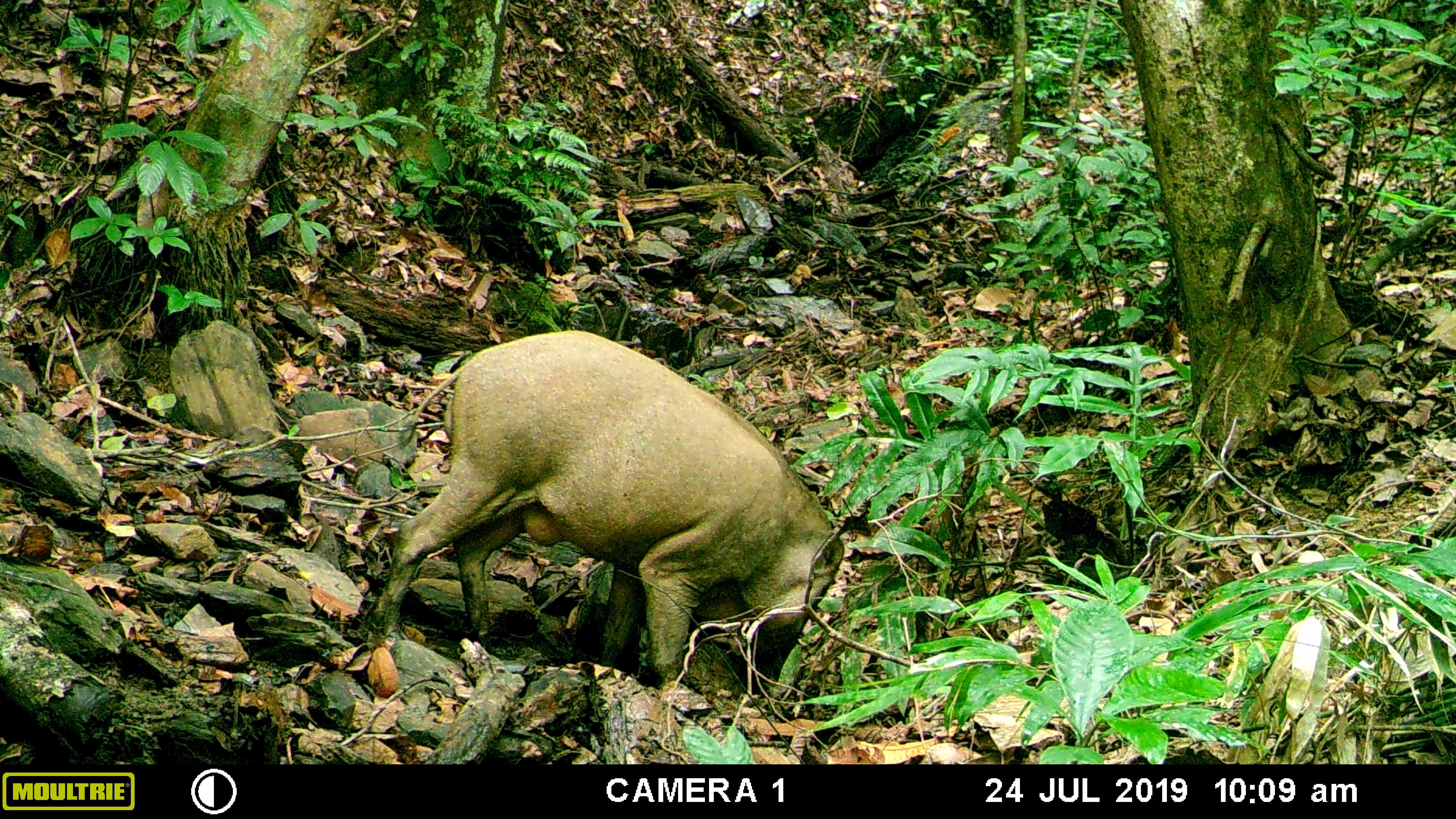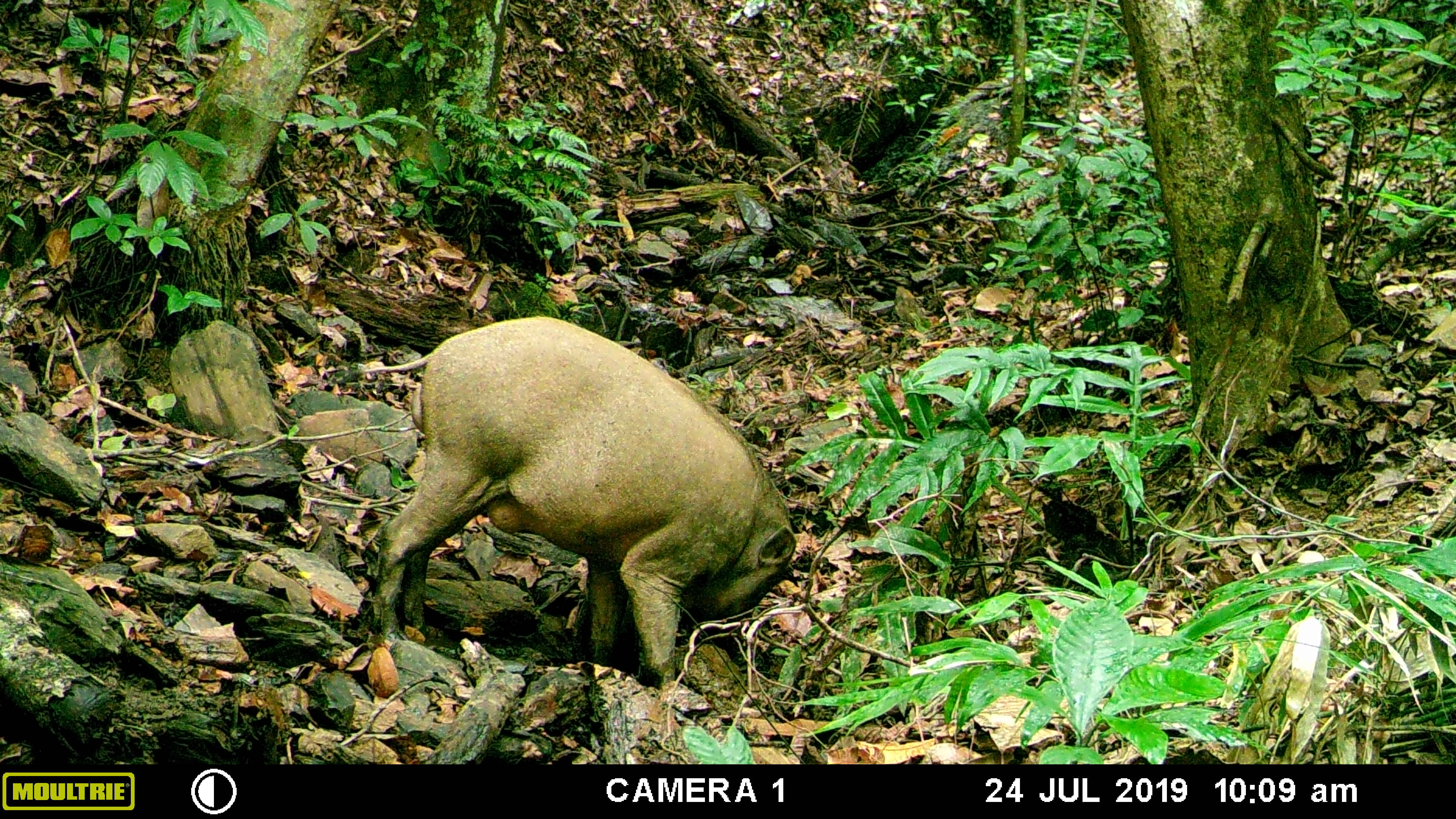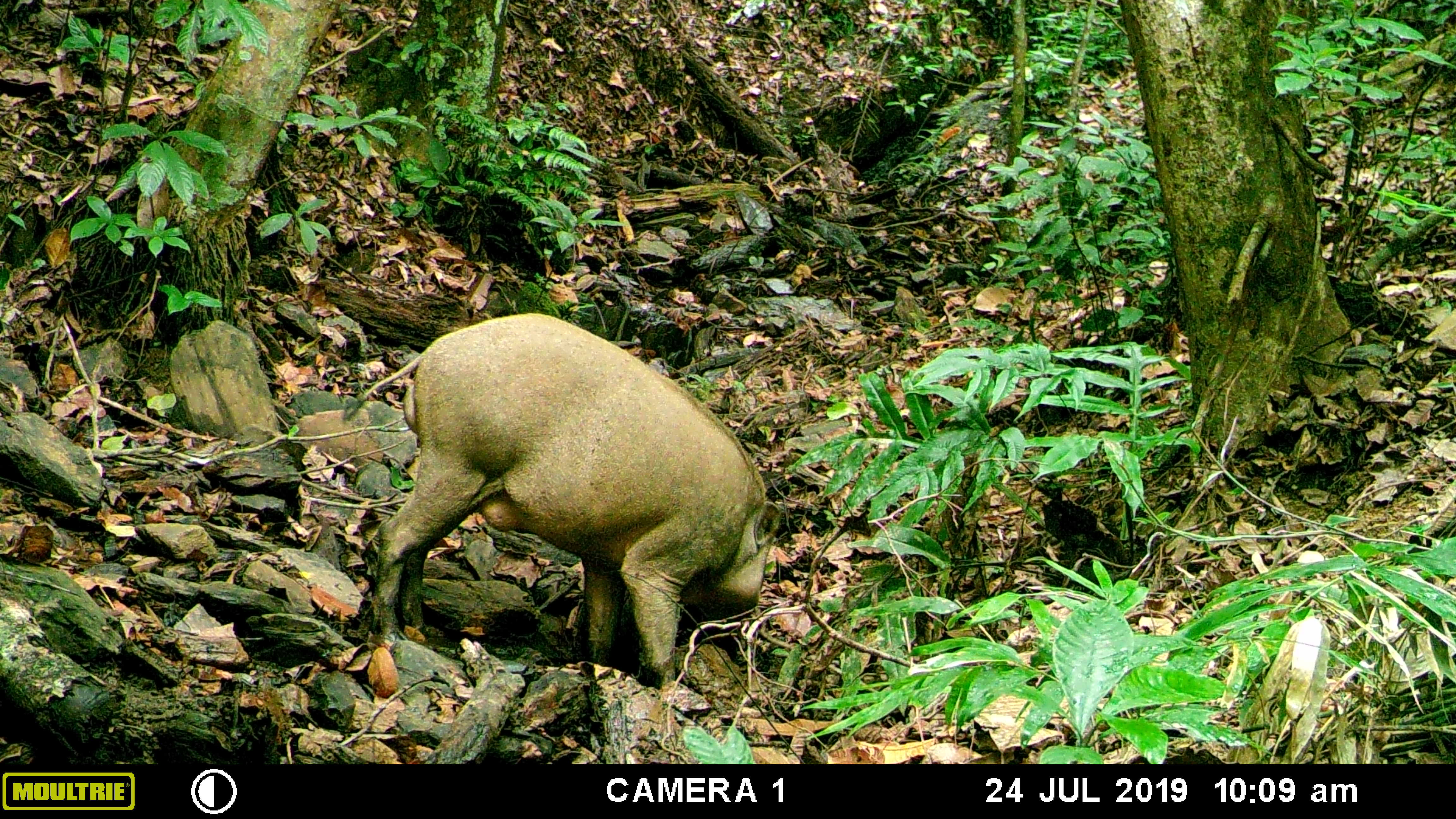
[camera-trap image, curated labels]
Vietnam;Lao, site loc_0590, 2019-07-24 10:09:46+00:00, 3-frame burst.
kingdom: Animalia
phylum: Chordata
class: Mammalia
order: Artiodactyla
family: Suidae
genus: Sus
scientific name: Sus scrofa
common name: eurasian wild pig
Eurasian wild pig (Sus scrofa). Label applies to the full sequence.